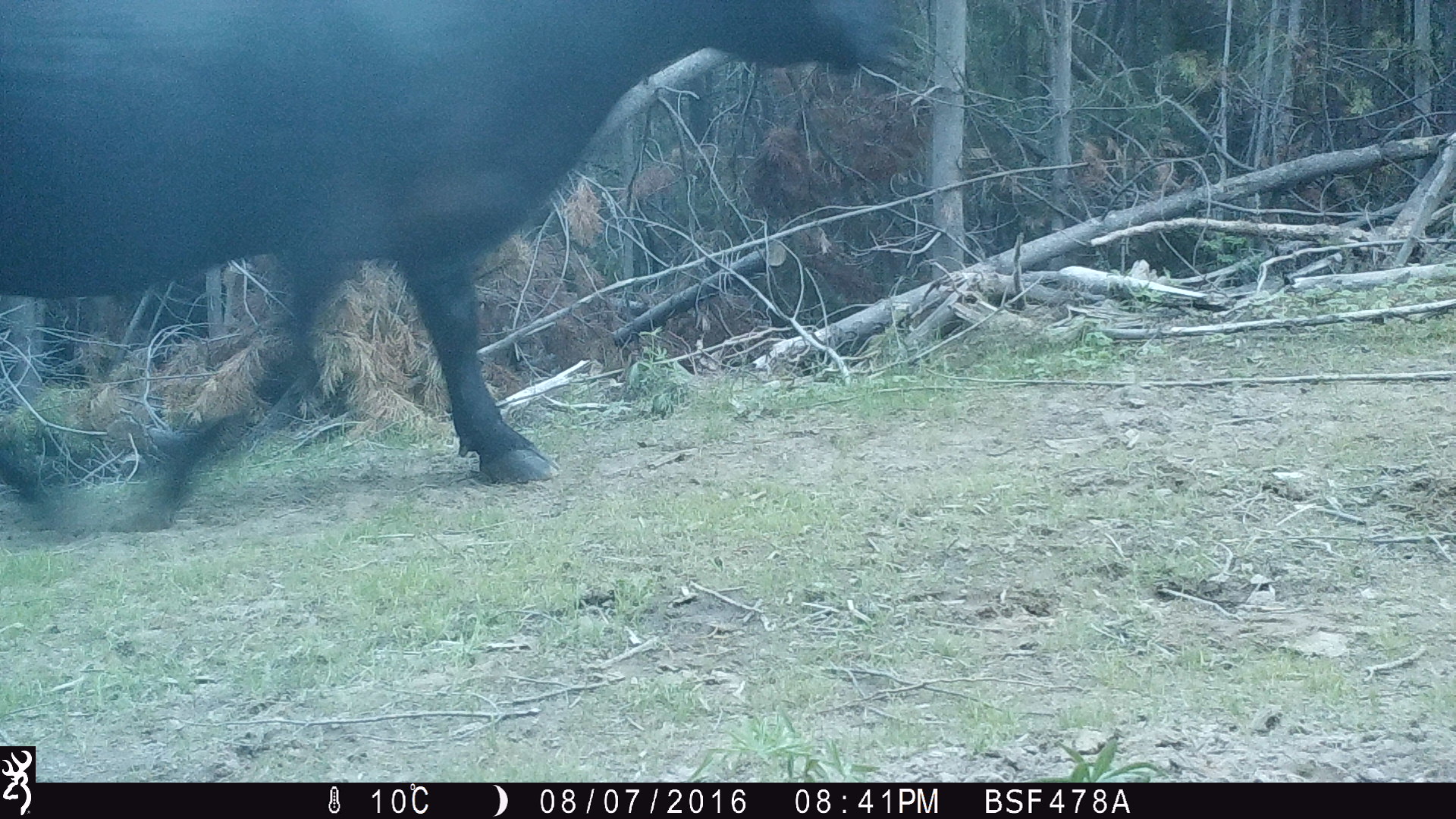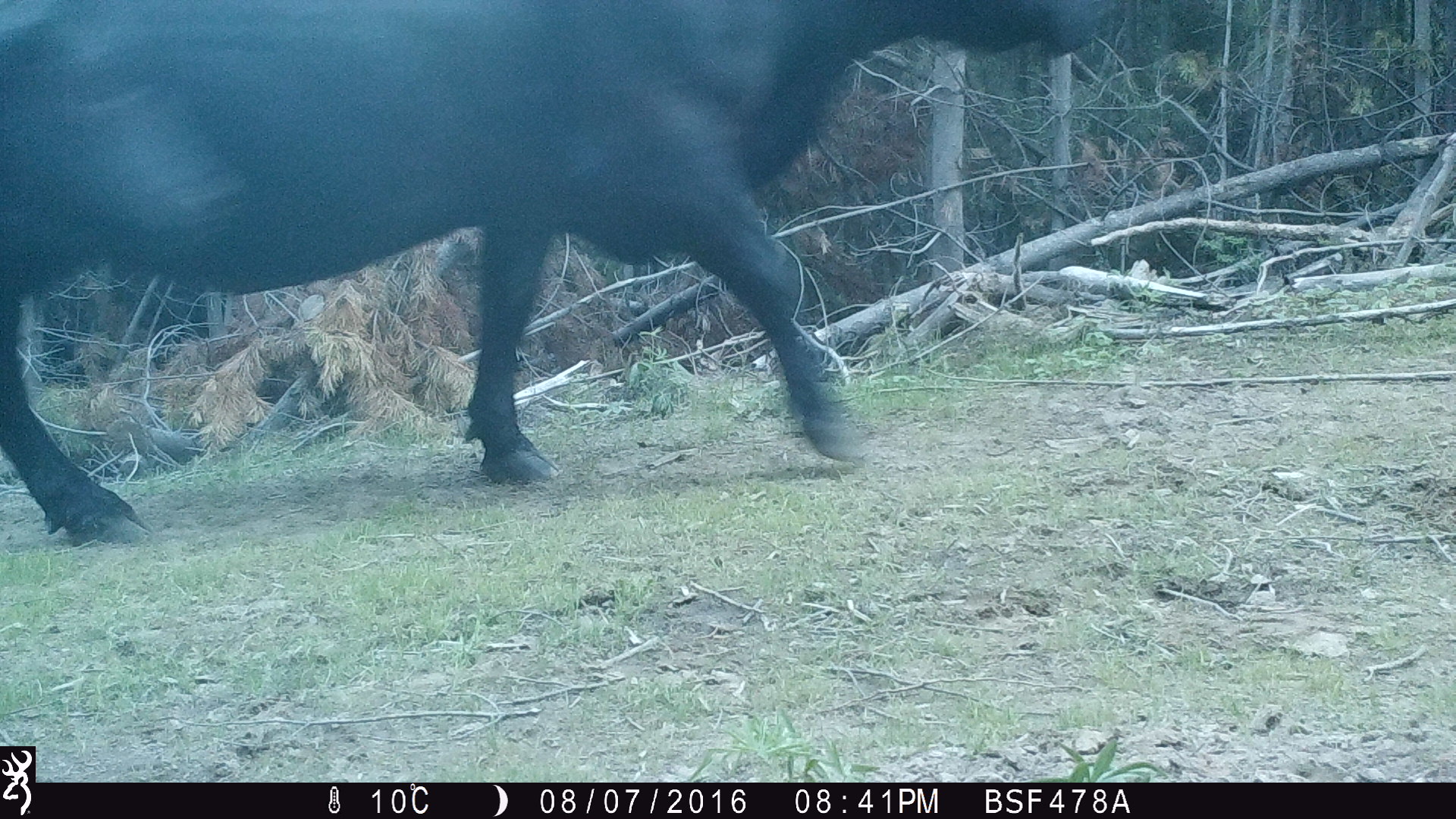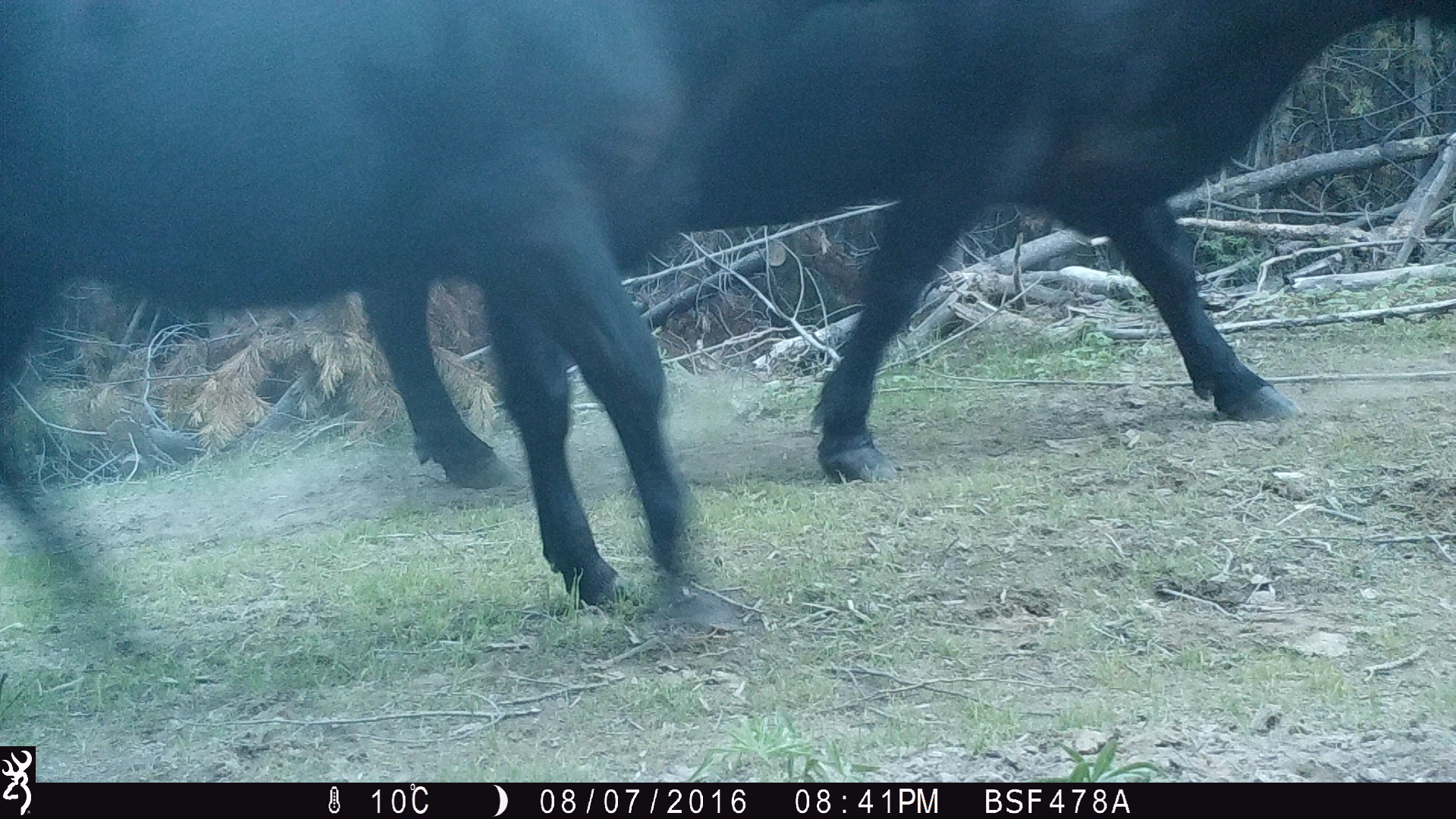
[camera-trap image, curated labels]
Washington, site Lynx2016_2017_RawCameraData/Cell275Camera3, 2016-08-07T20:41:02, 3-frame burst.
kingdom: Animalia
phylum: Chordata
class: Mammalia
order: Artiodactyla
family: Bovidae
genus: Bos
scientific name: Bos taurus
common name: domestic cattle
Domestic cattle (Bos taurus). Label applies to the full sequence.